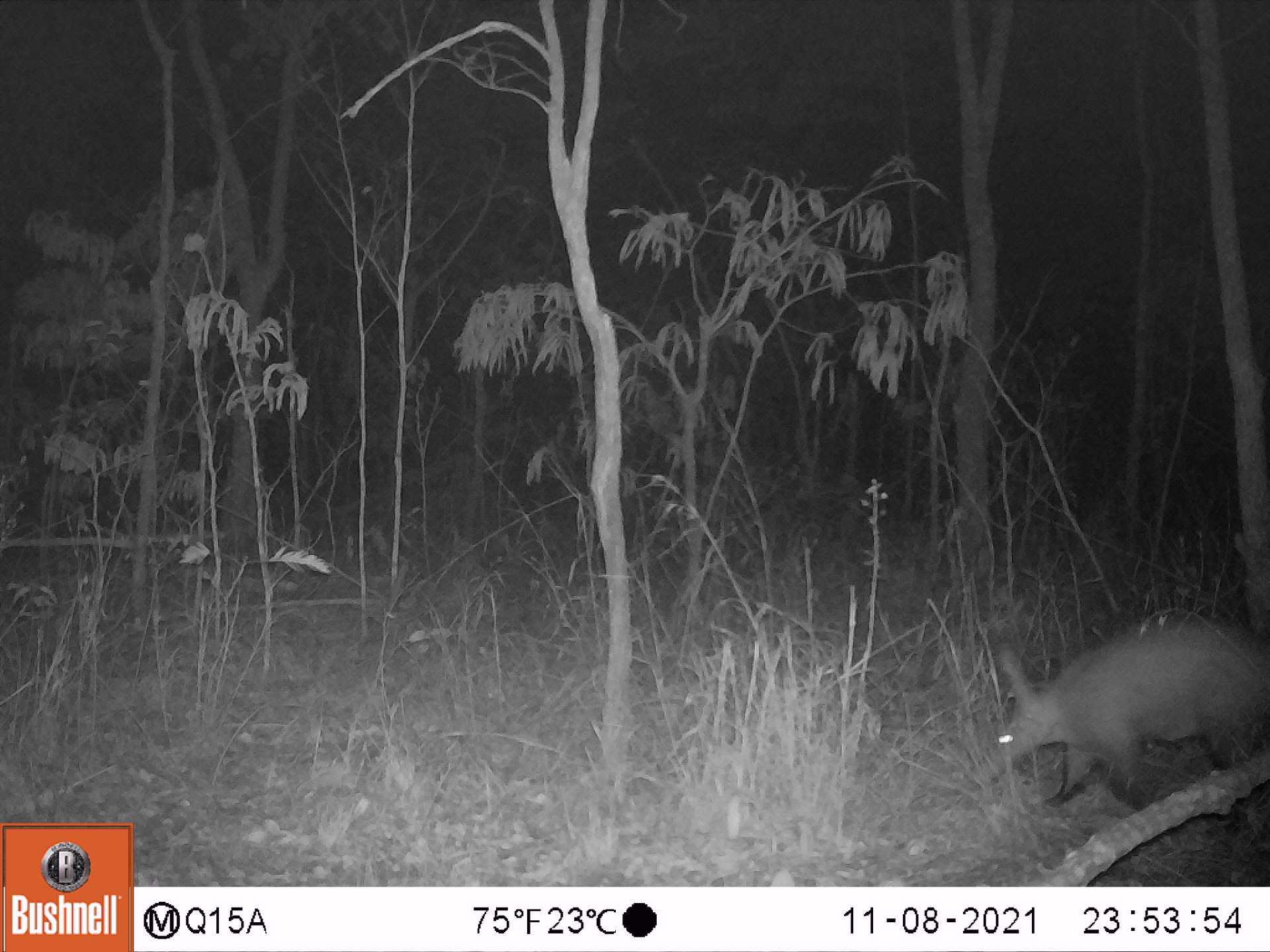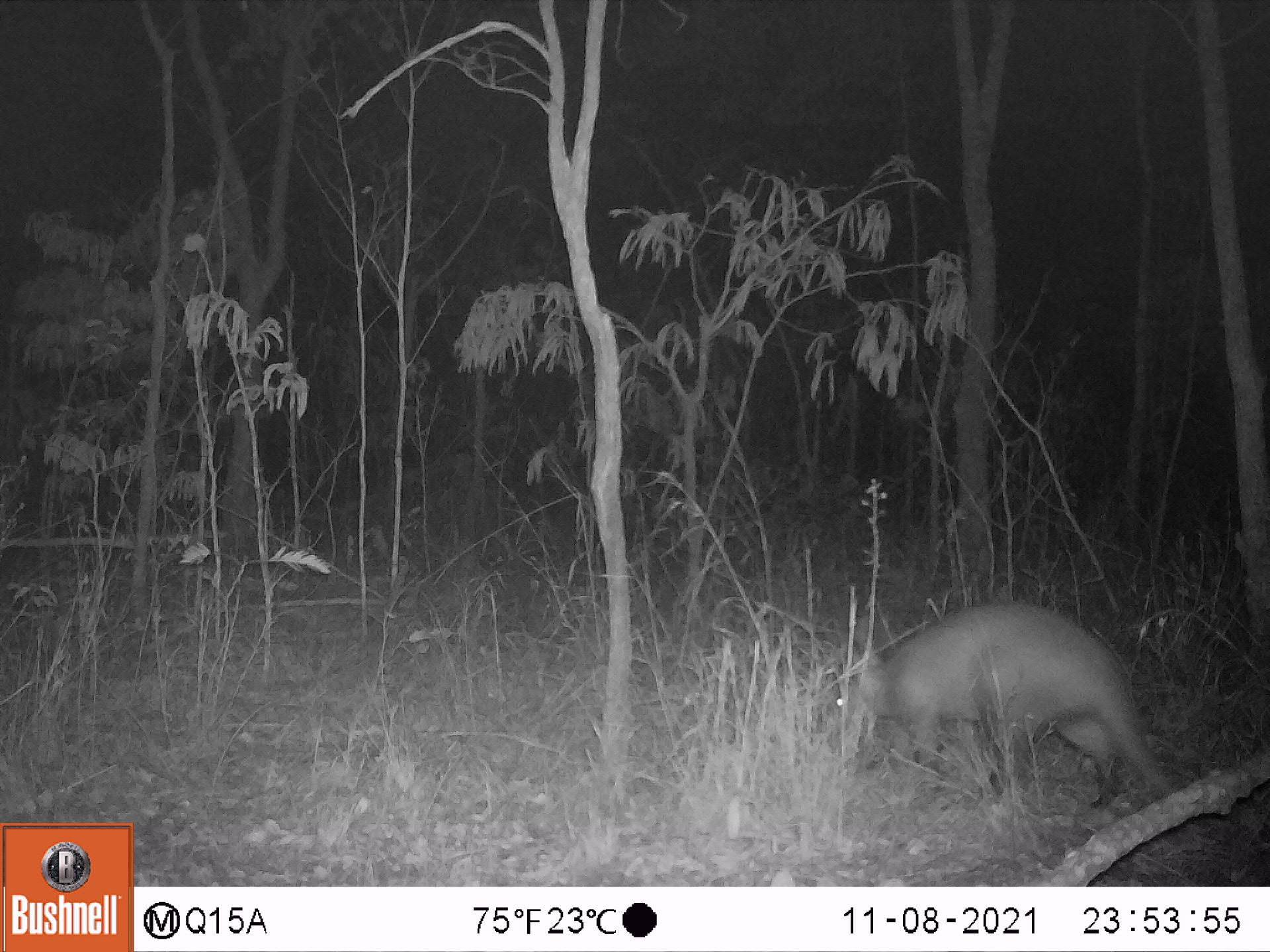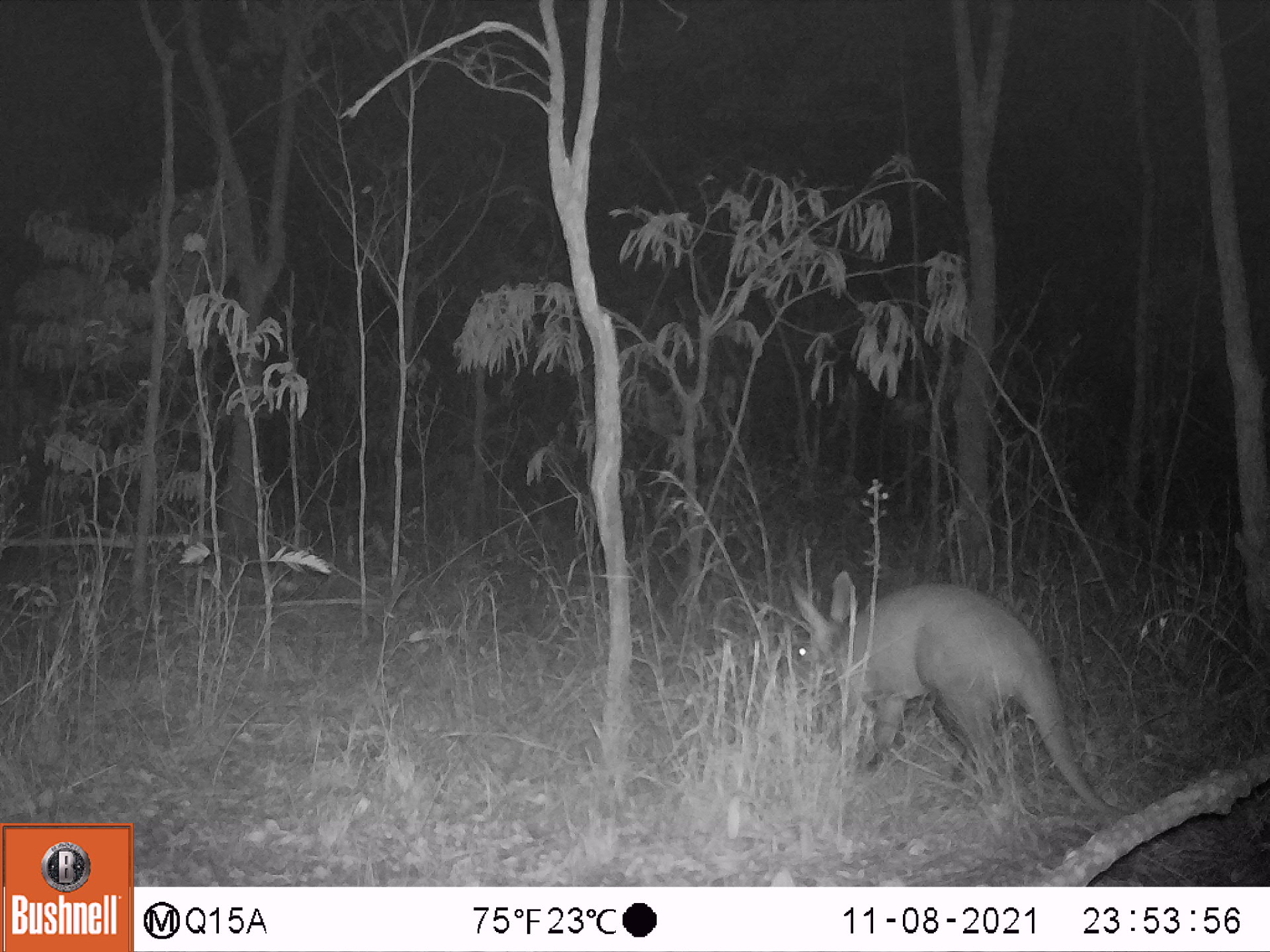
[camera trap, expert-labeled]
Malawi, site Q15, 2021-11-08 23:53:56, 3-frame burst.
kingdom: Animalia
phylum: Chordata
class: Mammalia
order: Tubulidentata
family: Orycteropodidae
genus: Orycteropus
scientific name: Orycteropus afer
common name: aardvark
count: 1